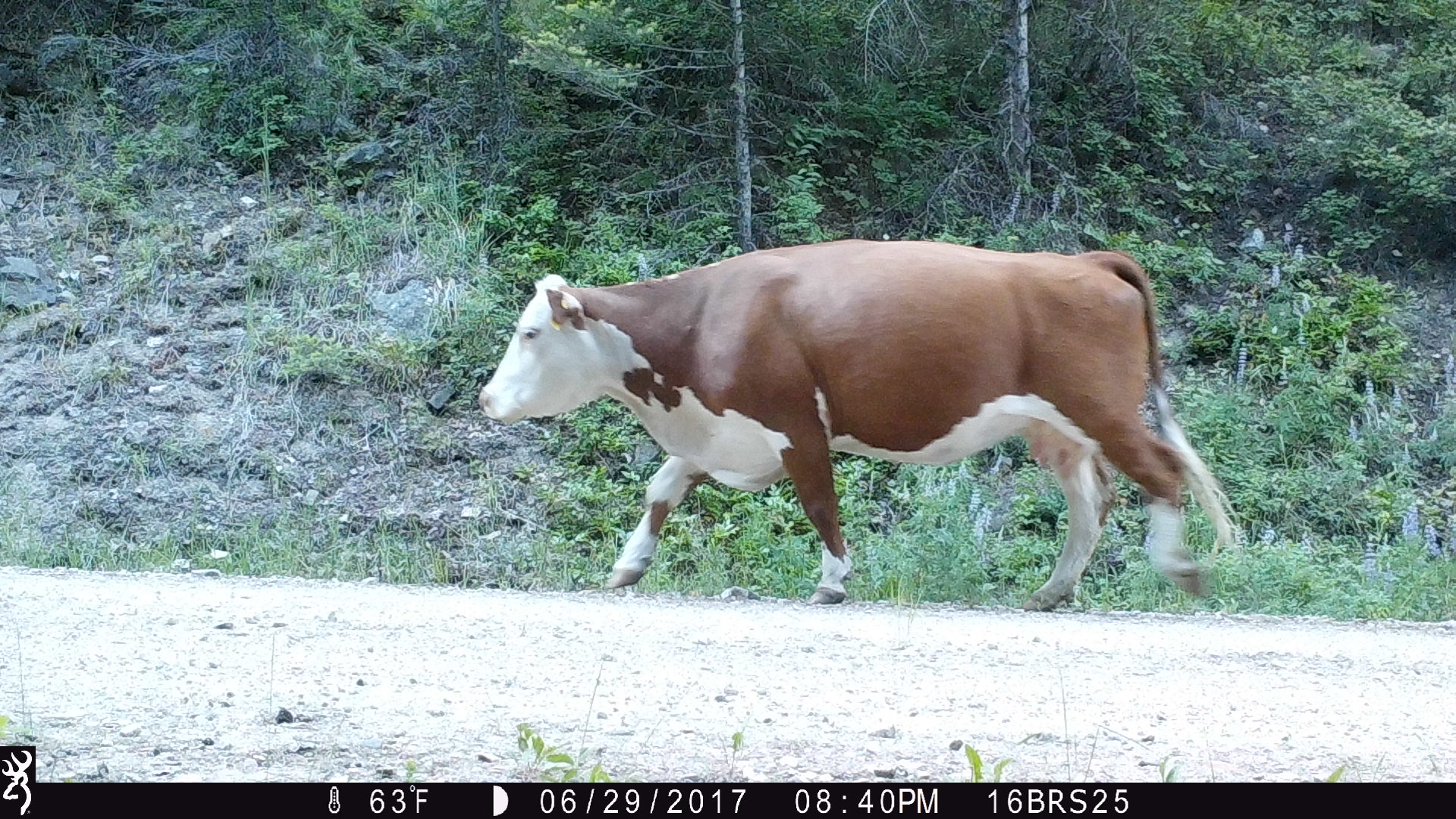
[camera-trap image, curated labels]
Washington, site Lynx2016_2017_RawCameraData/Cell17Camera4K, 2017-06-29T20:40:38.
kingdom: Animalia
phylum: Chordata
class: Mammalia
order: Artiodactyla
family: Bovidae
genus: Bos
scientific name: Bos taurus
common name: domestic cattle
Domestic cattle (Bos taurus). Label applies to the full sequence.